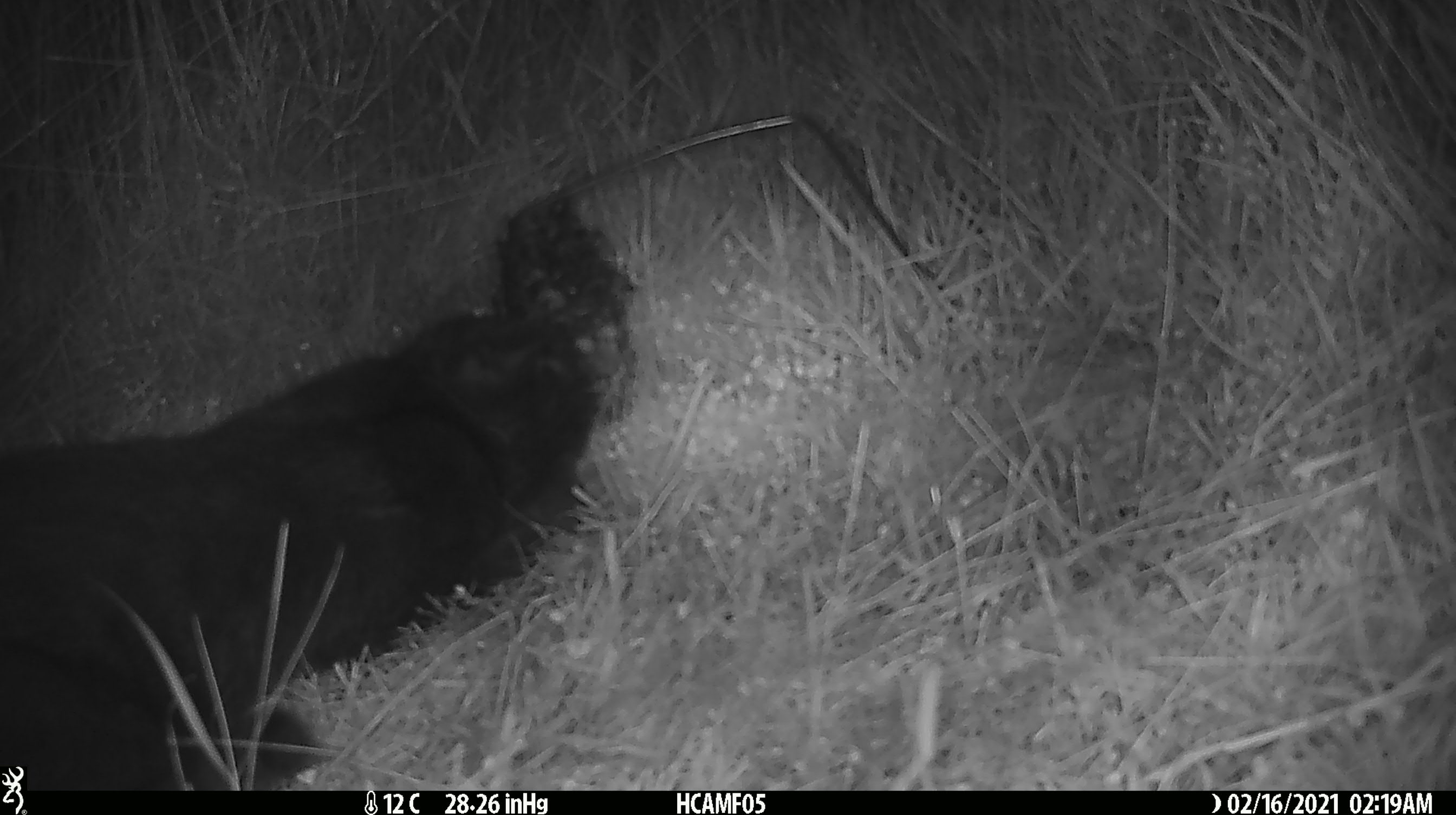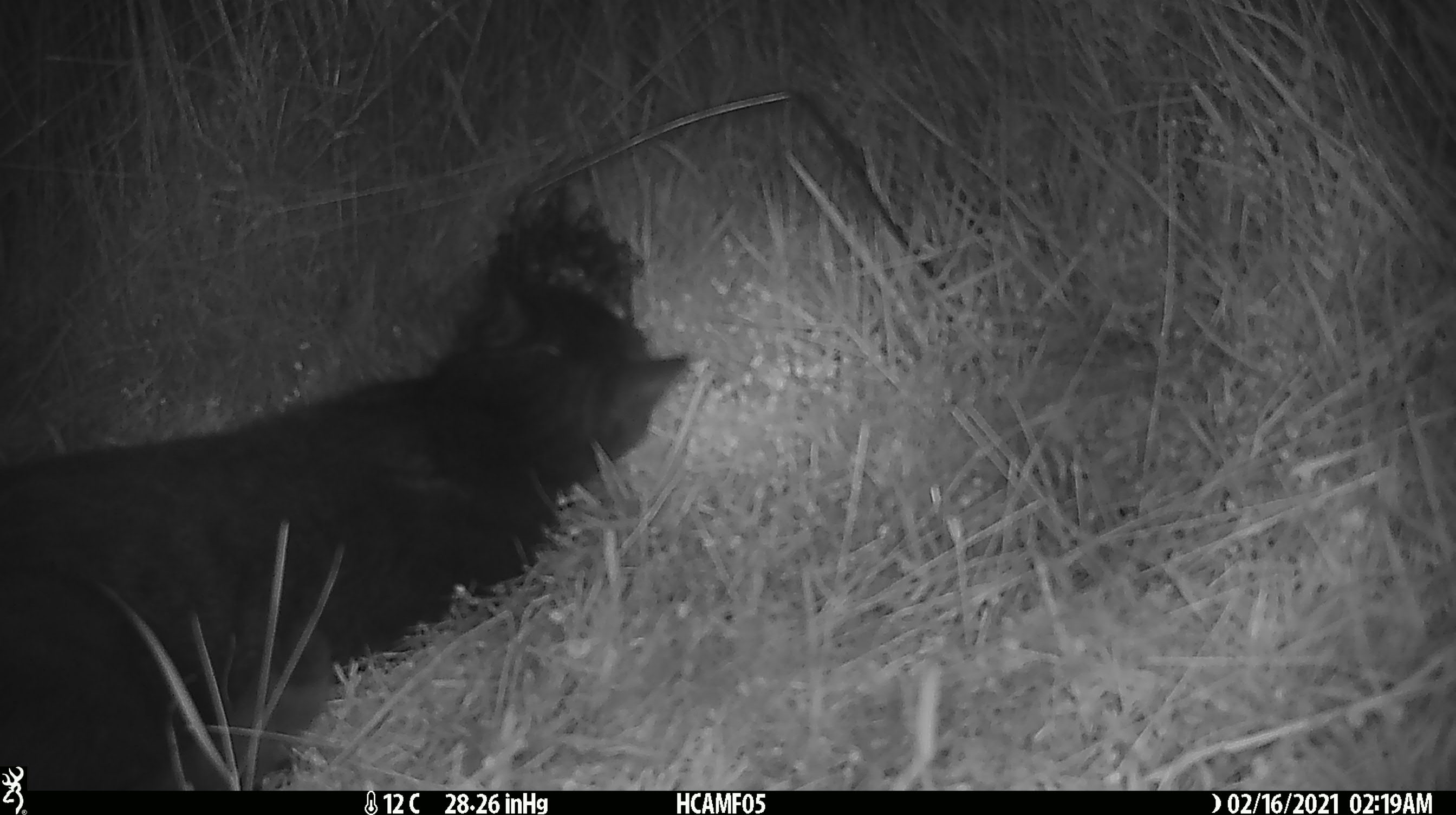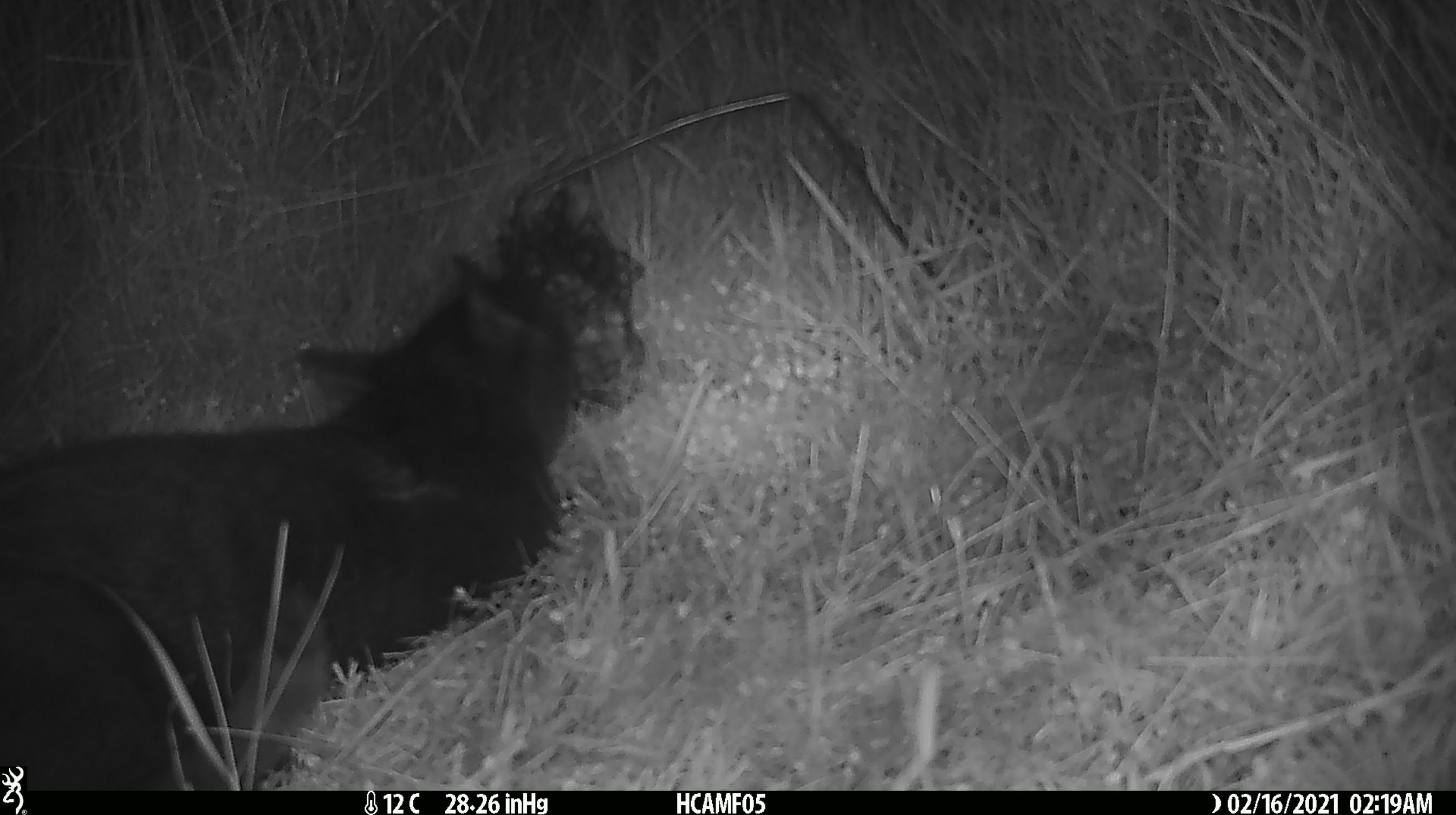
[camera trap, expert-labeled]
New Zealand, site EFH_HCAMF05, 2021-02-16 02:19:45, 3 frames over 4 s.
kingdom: Animalia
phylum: Chordata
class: Mammalia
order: Carnivora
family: Felidae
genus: Felis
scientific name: Felis catus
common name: domestic cat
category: cat